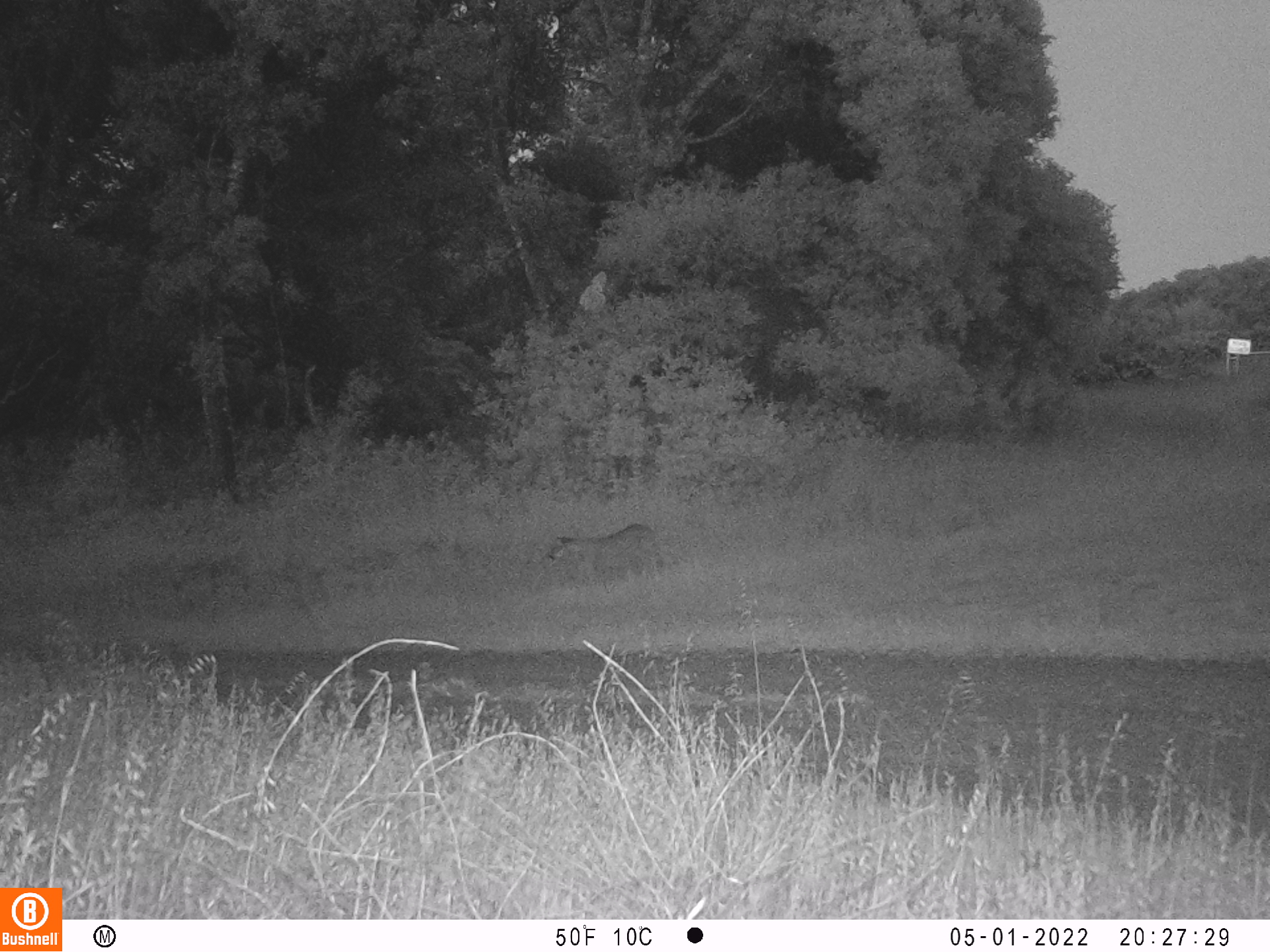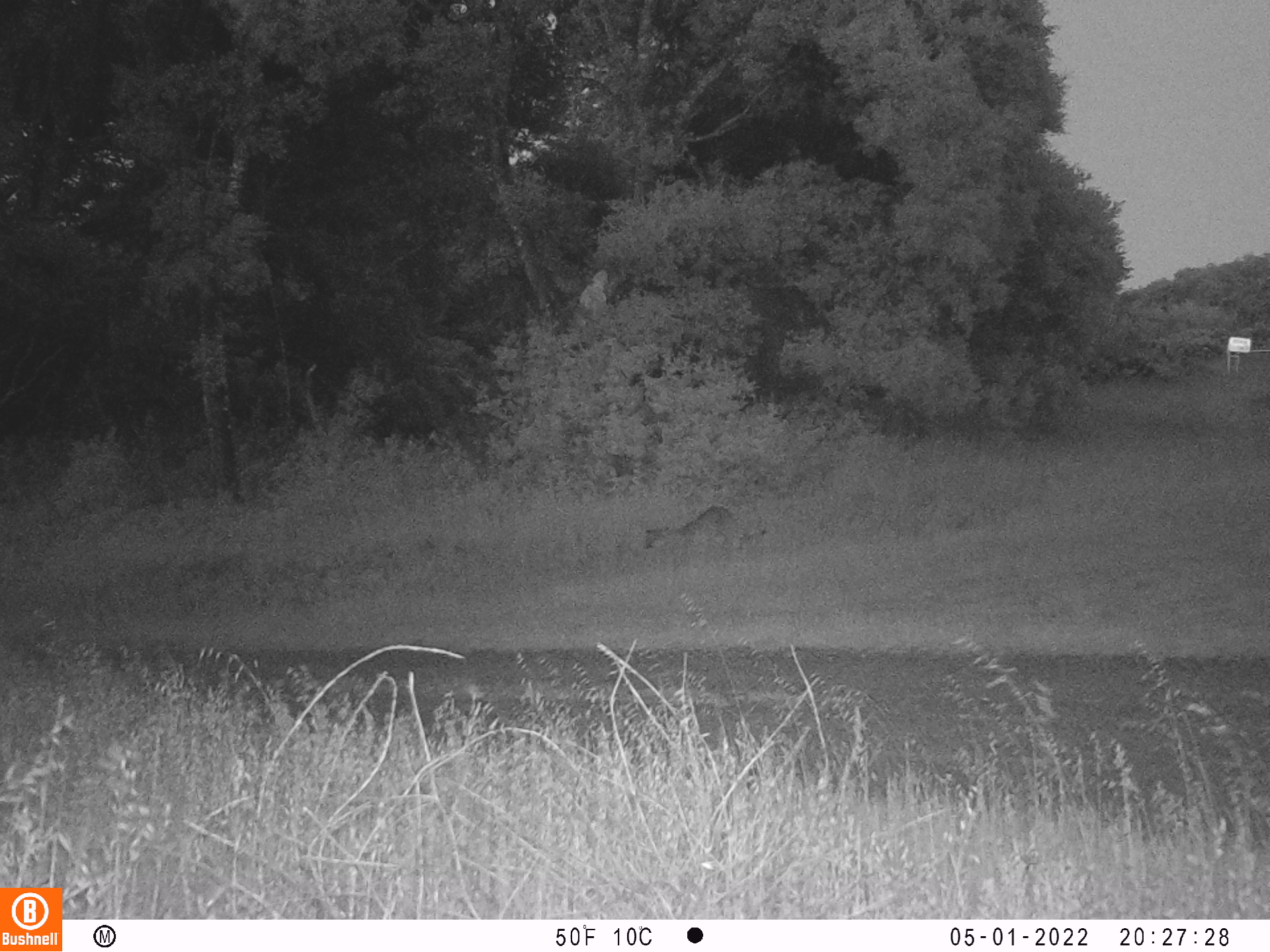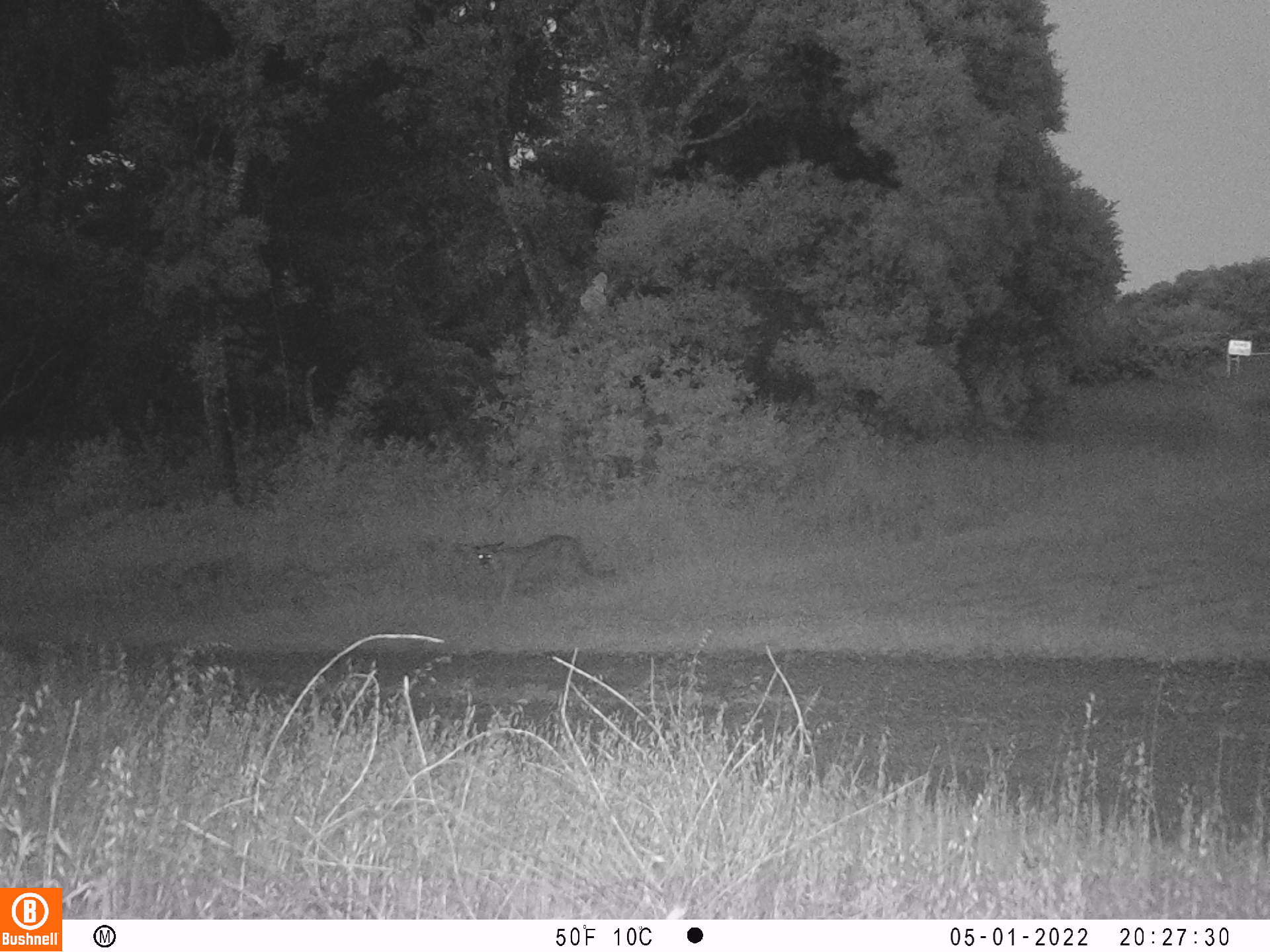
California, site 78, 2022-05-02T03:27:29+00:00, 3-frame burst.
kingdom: Animalia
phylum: Chordata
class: Mammalia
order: Carnivora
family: Felidae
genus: Puma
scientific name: Puma concolor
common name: puma